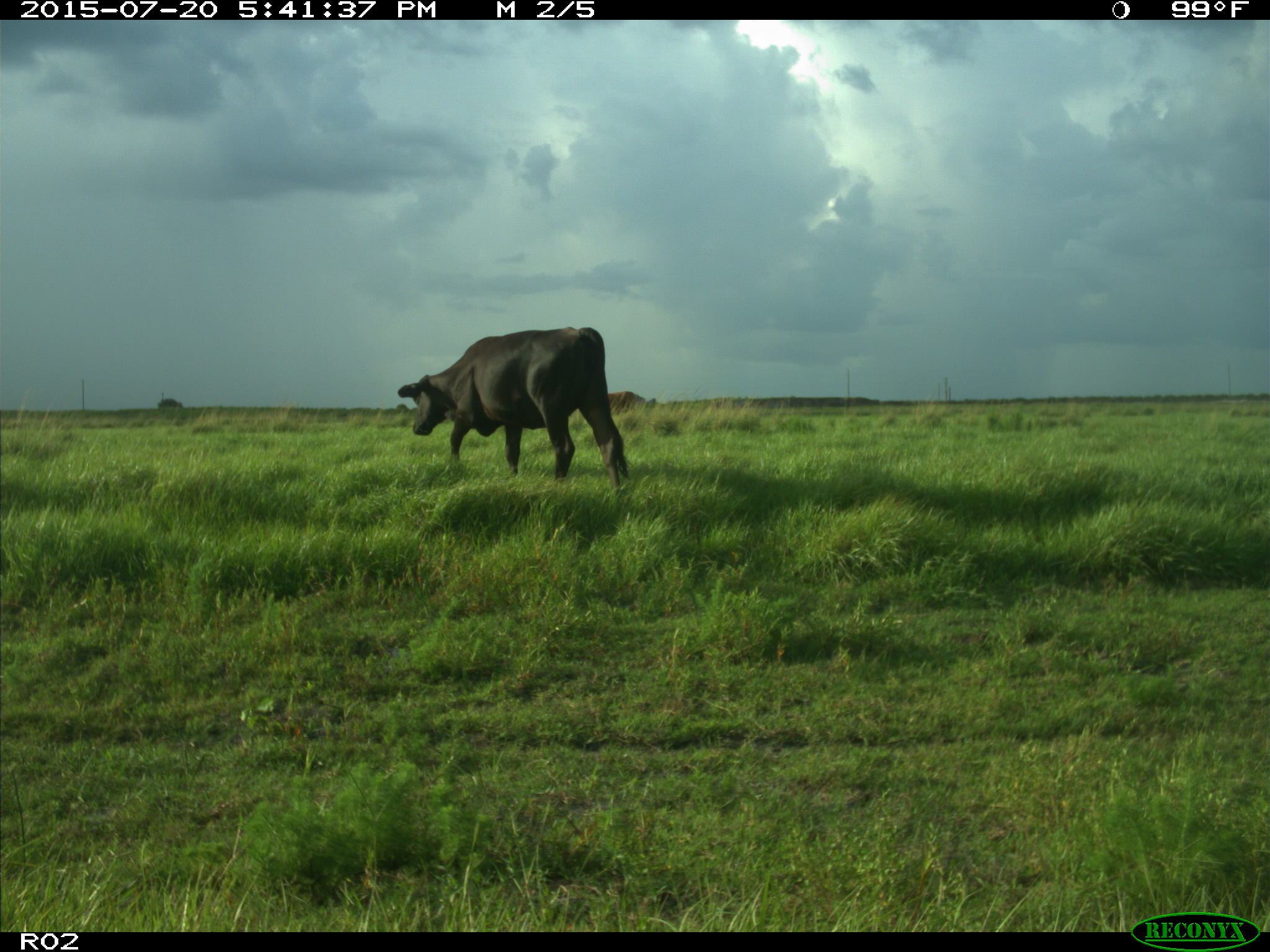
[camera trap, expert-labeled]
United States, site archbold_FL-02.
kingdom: Animalia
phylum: Chordata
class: Mammalia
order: Artiodactyla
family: Bovidae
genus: Bos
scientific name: Bos taurus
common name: domestic cow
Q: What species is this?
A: Bos taurus (domestic cow).